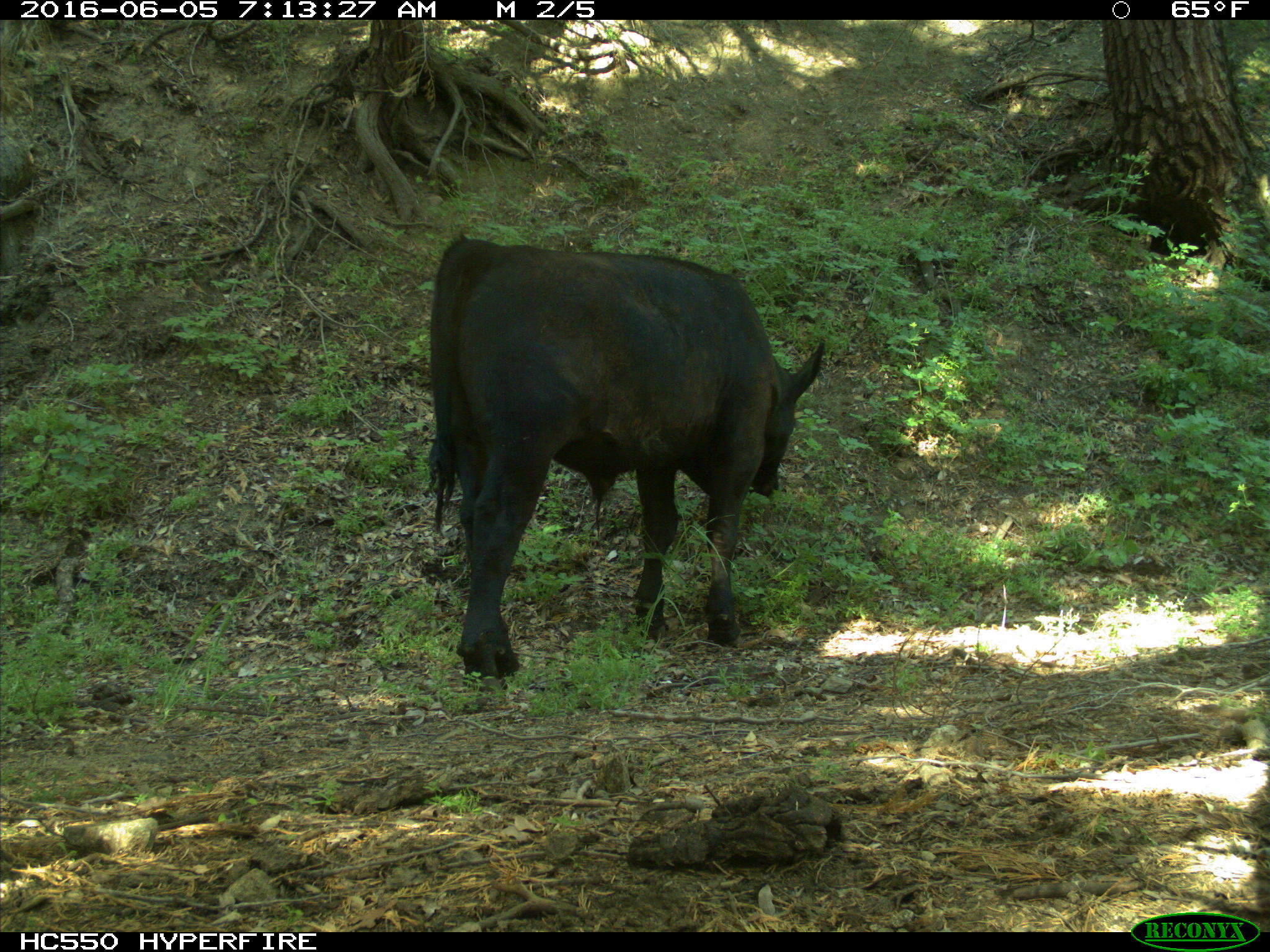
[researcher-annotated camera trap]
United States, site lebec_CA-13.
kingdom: Animalia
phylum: Chordata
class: Mammalia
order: Artiodactyla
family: Bovidae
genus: Bos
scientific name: Bos taurus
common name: domestic cow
Bos taurus (domestic cow).